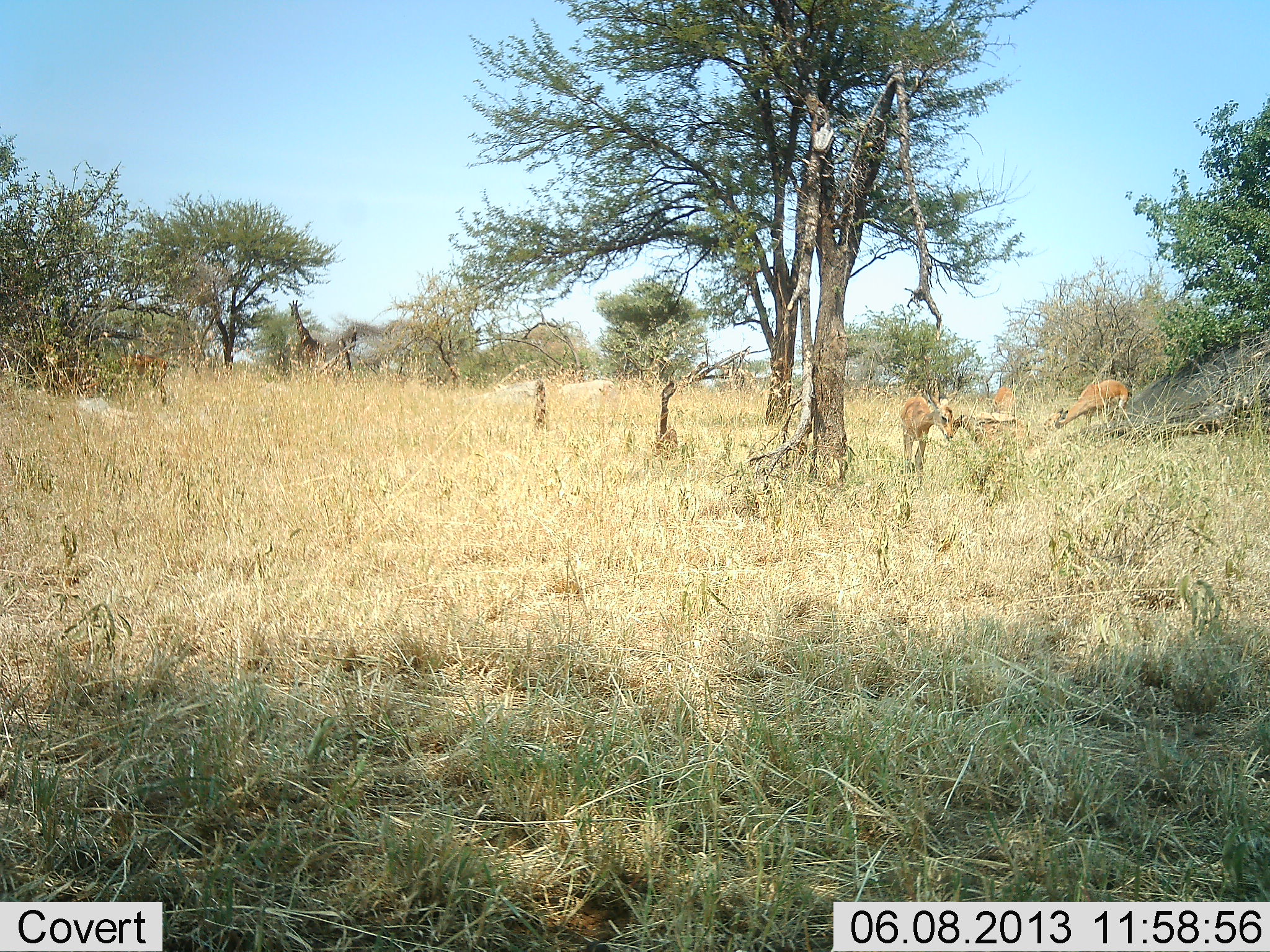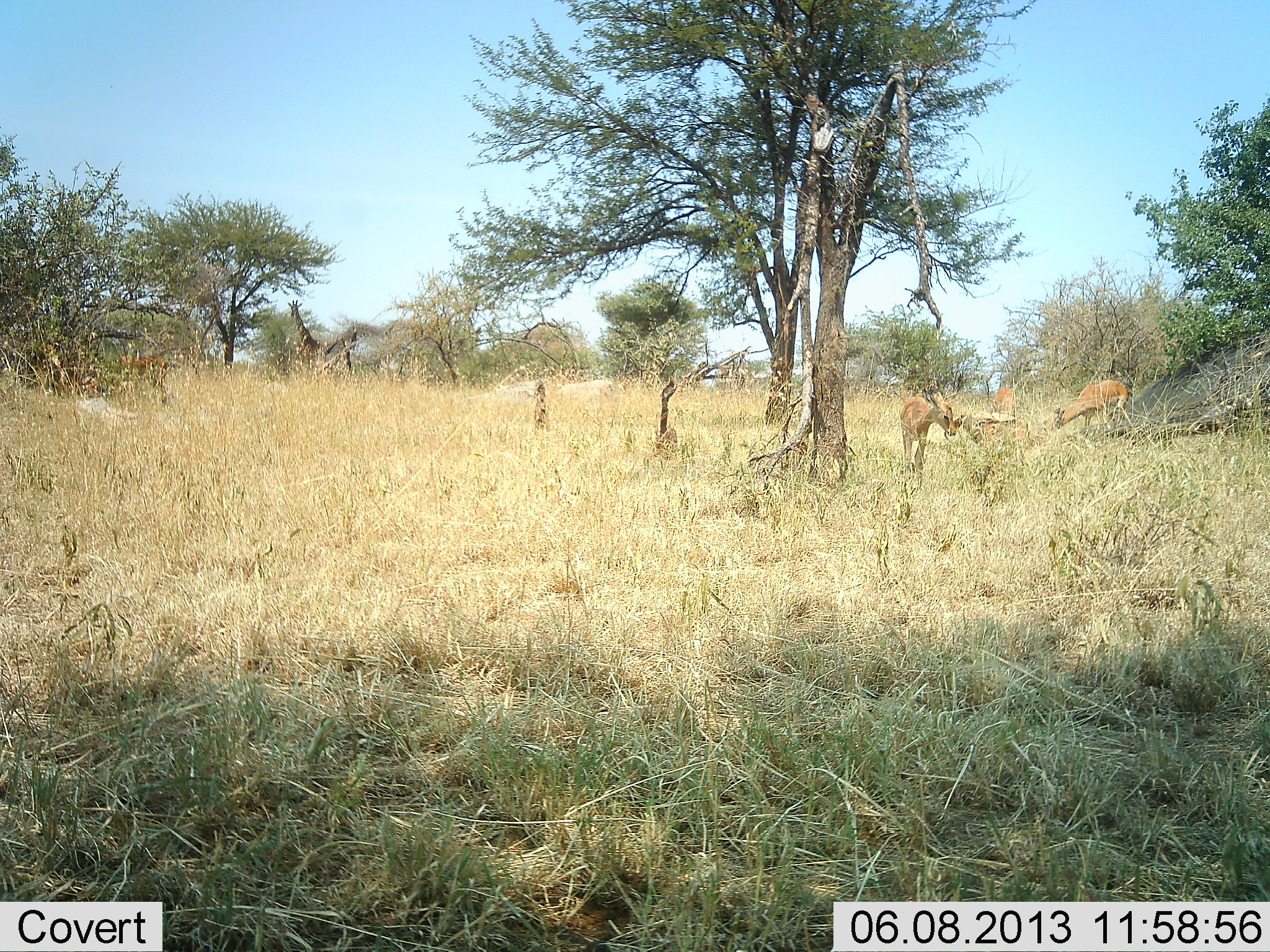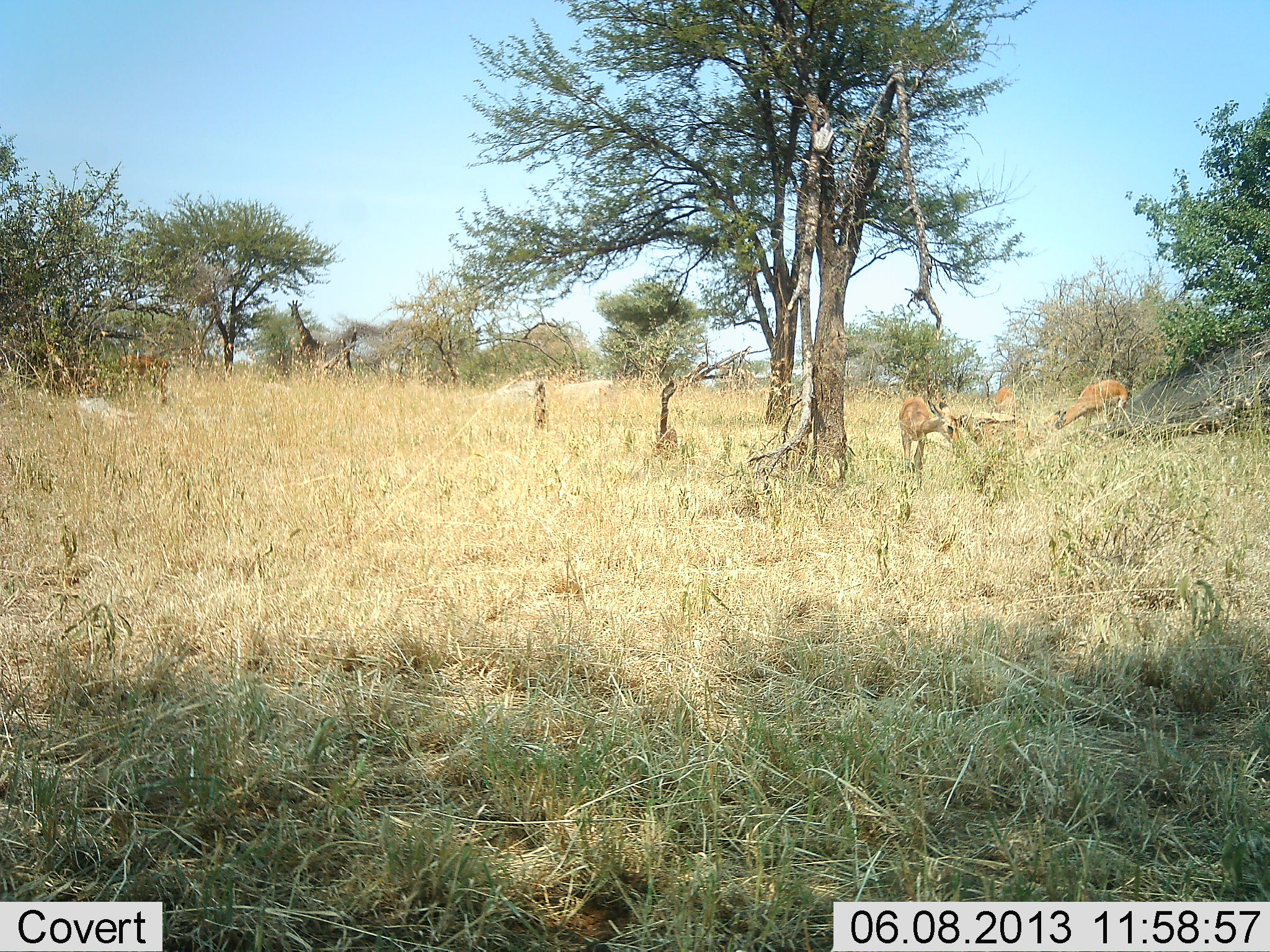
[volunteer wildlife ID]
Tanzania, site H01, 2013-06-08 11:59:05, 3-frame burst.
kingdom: Animalia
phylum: Chordata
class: Mammalia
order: Artiodactyla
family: Giraffidae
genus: Giraffa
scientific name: Giraffa camelopardalis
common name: giraffe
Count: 1.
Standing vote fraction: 100%.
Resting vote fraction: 0%.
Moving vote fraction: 0%.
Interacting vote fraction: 0%.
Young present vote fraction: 0%.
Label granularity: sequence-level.